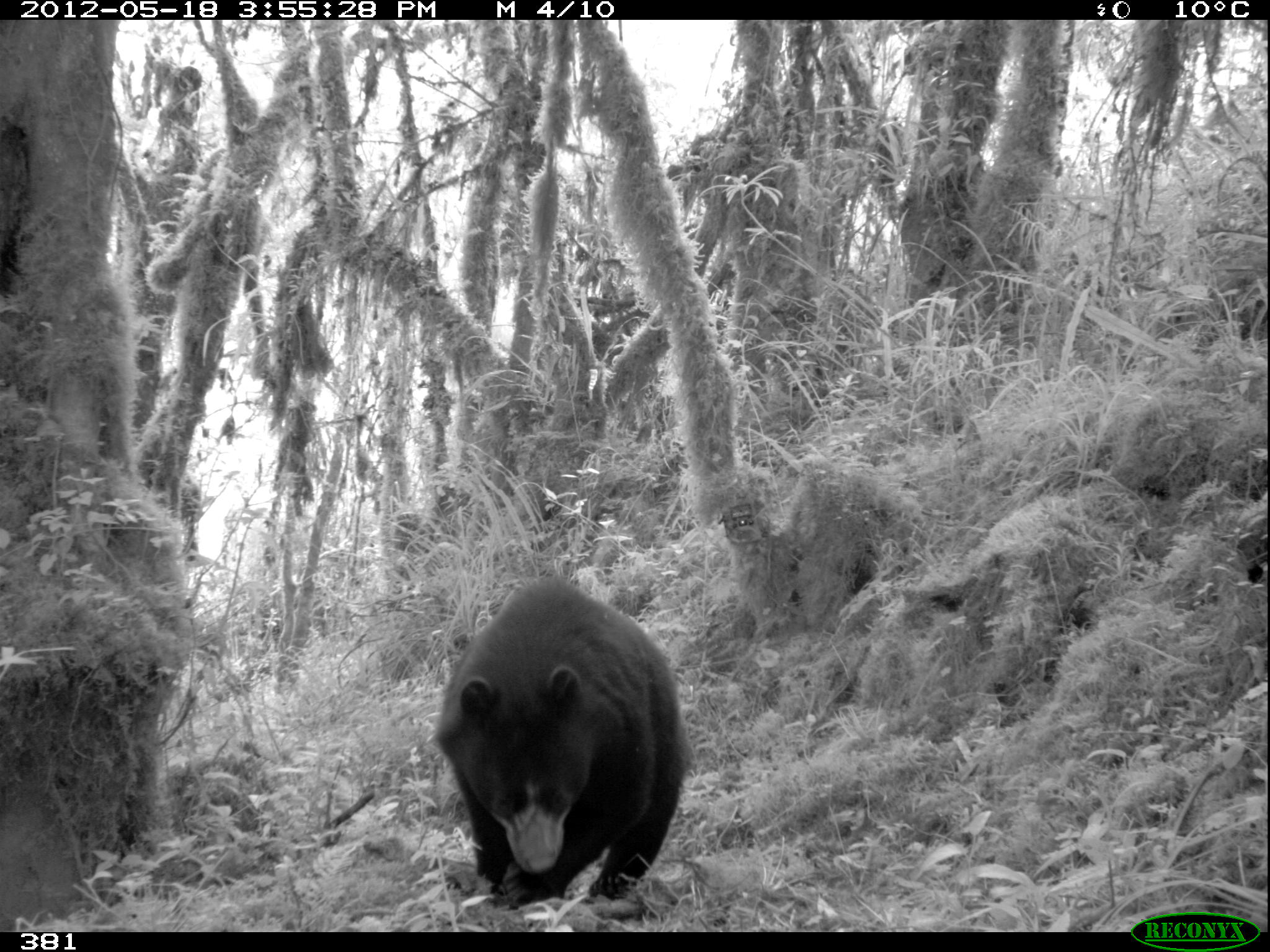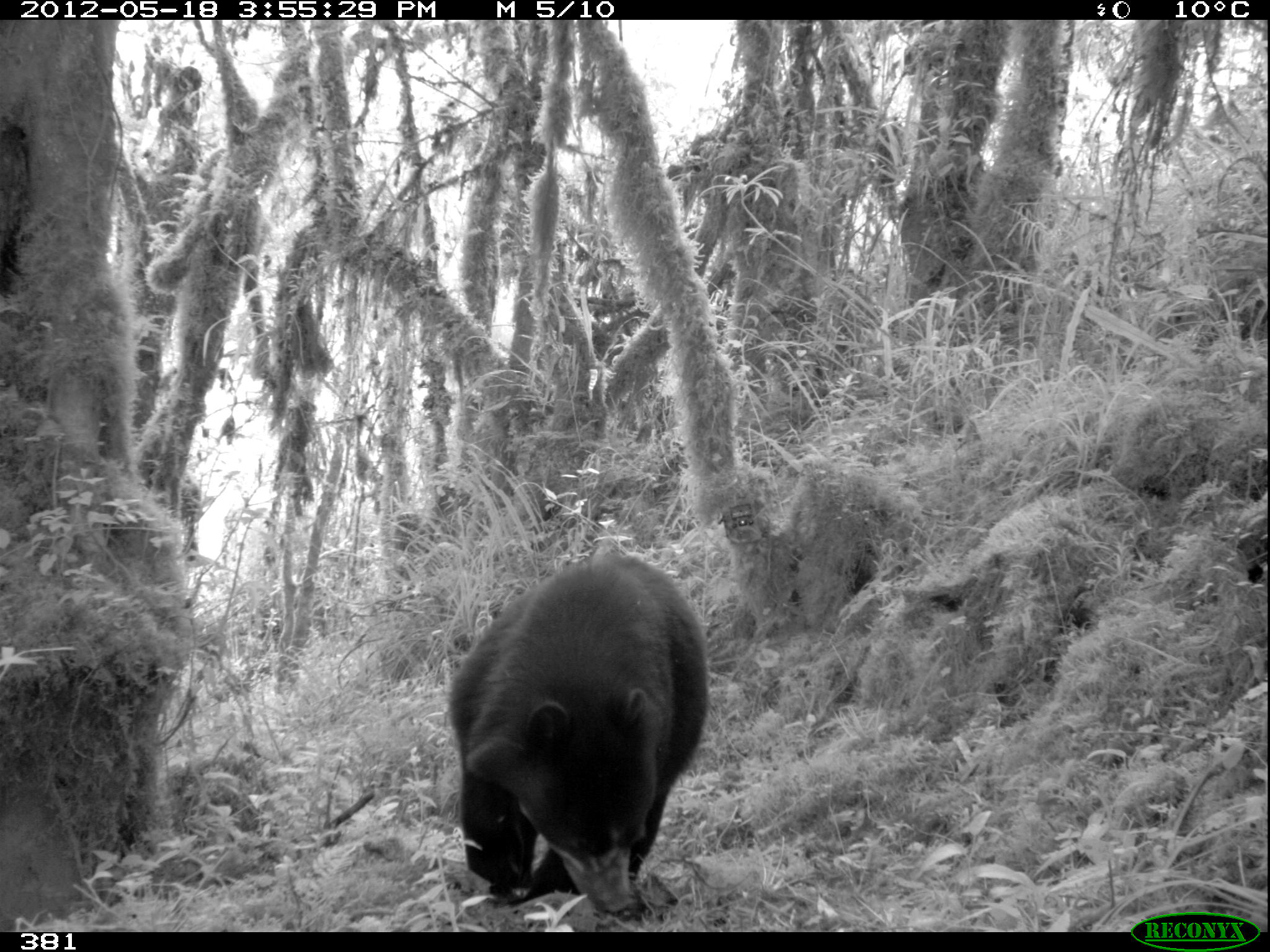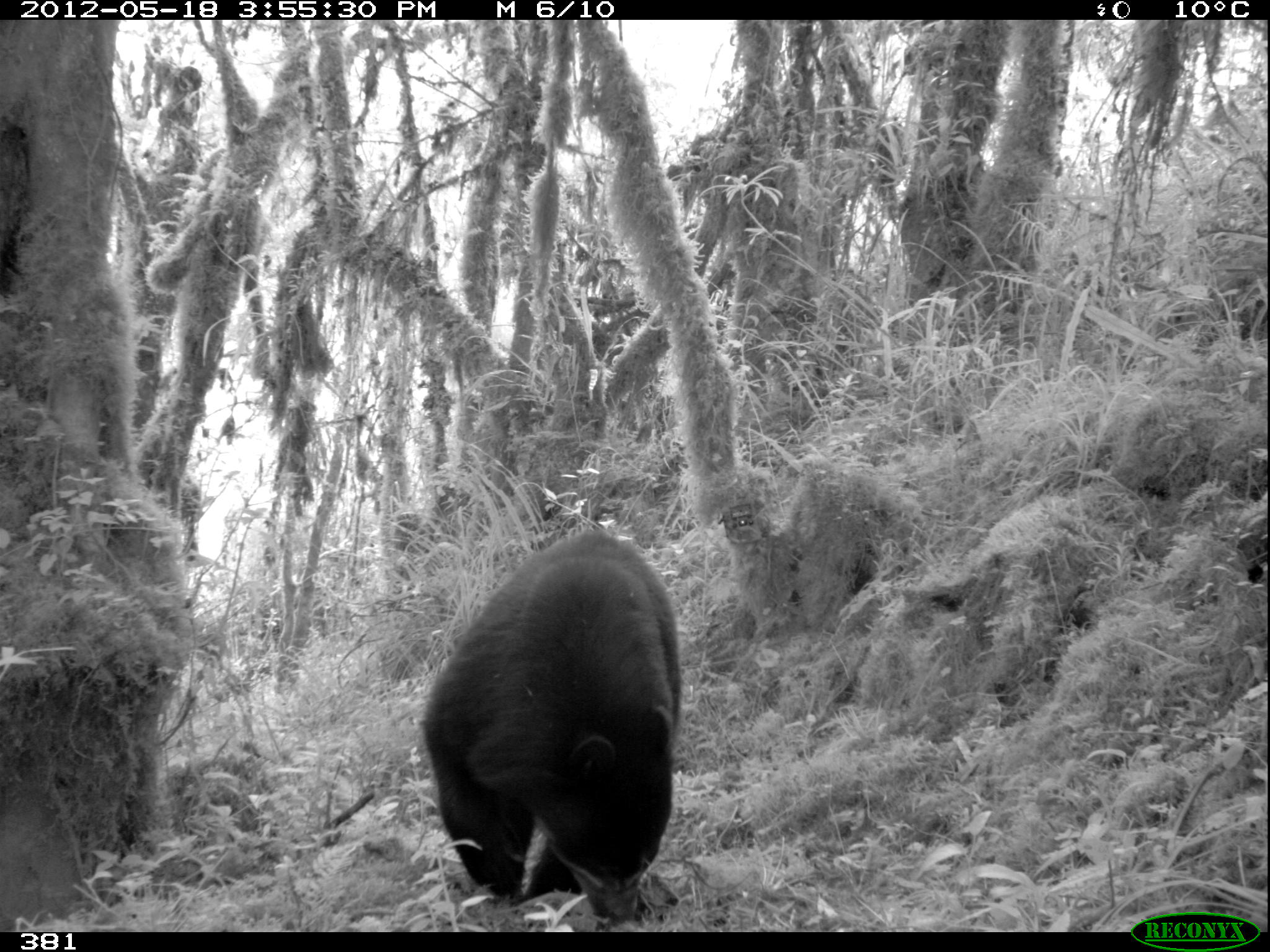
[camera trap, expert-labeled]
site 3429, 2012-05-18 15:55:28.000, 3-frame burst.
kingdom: Animalia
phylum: Chordata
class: Mammalia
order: Carnivora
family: Ursidae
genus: Tremarctos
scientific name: Tremarctos ornatus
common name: spectacled bear